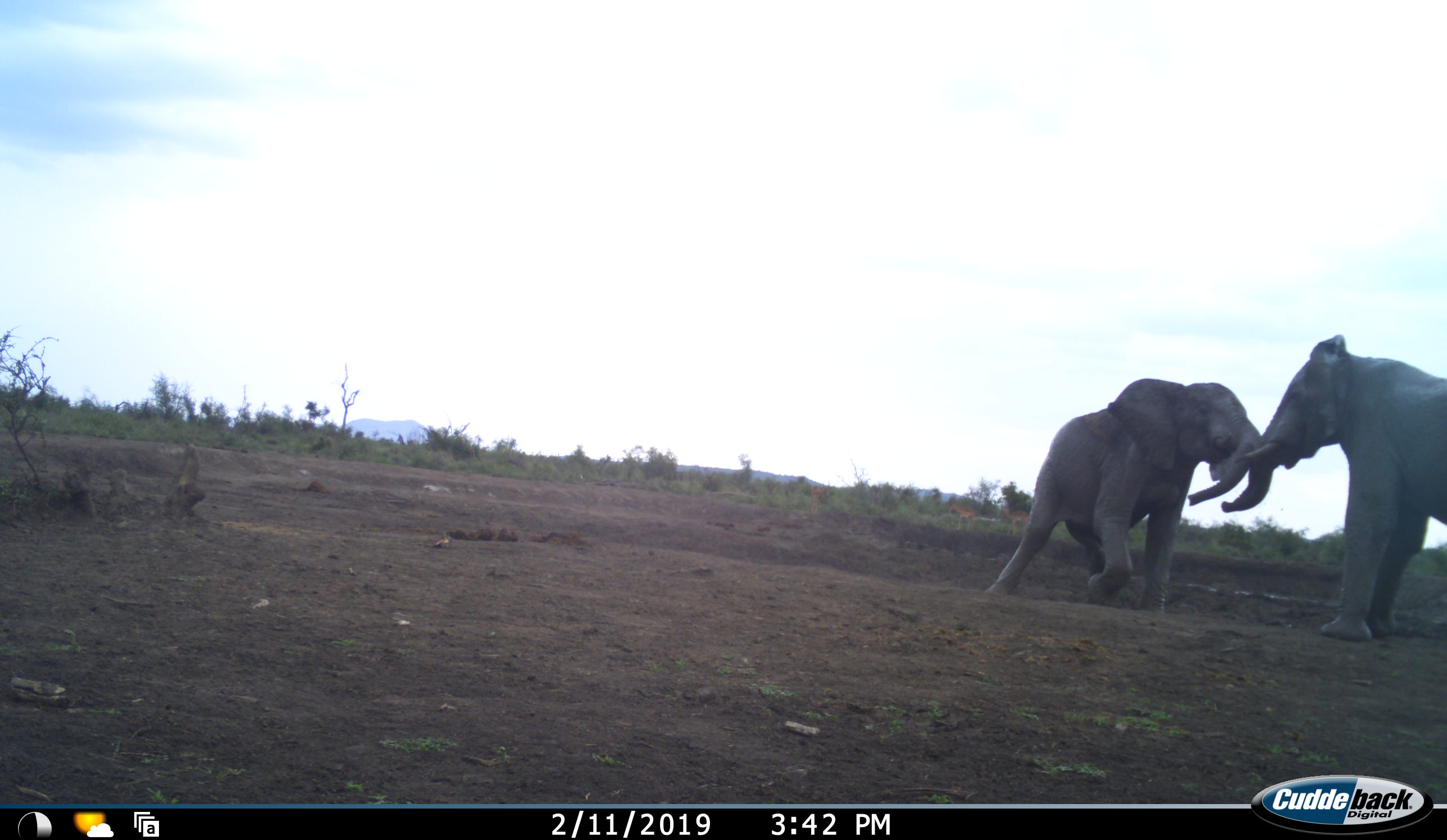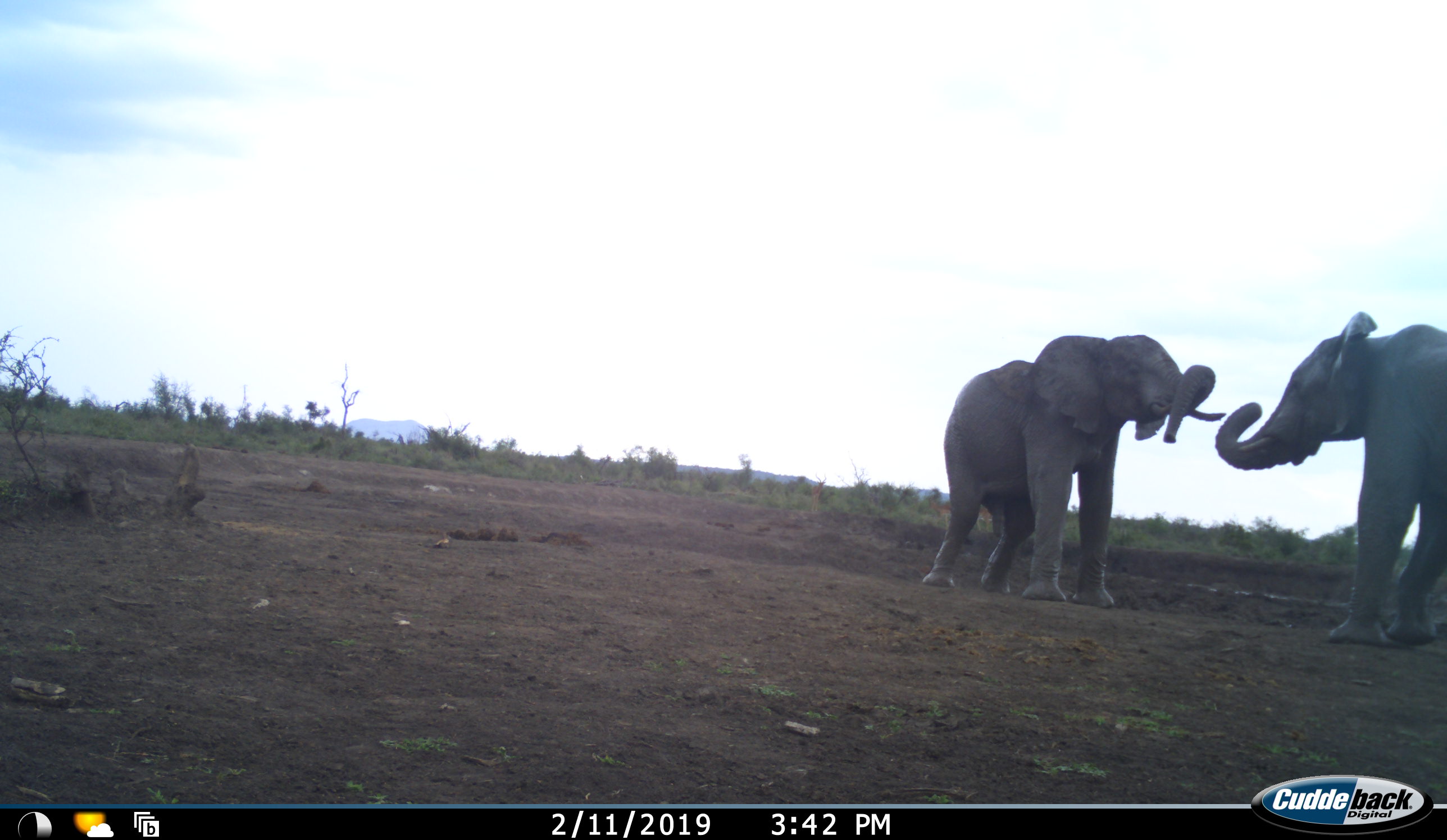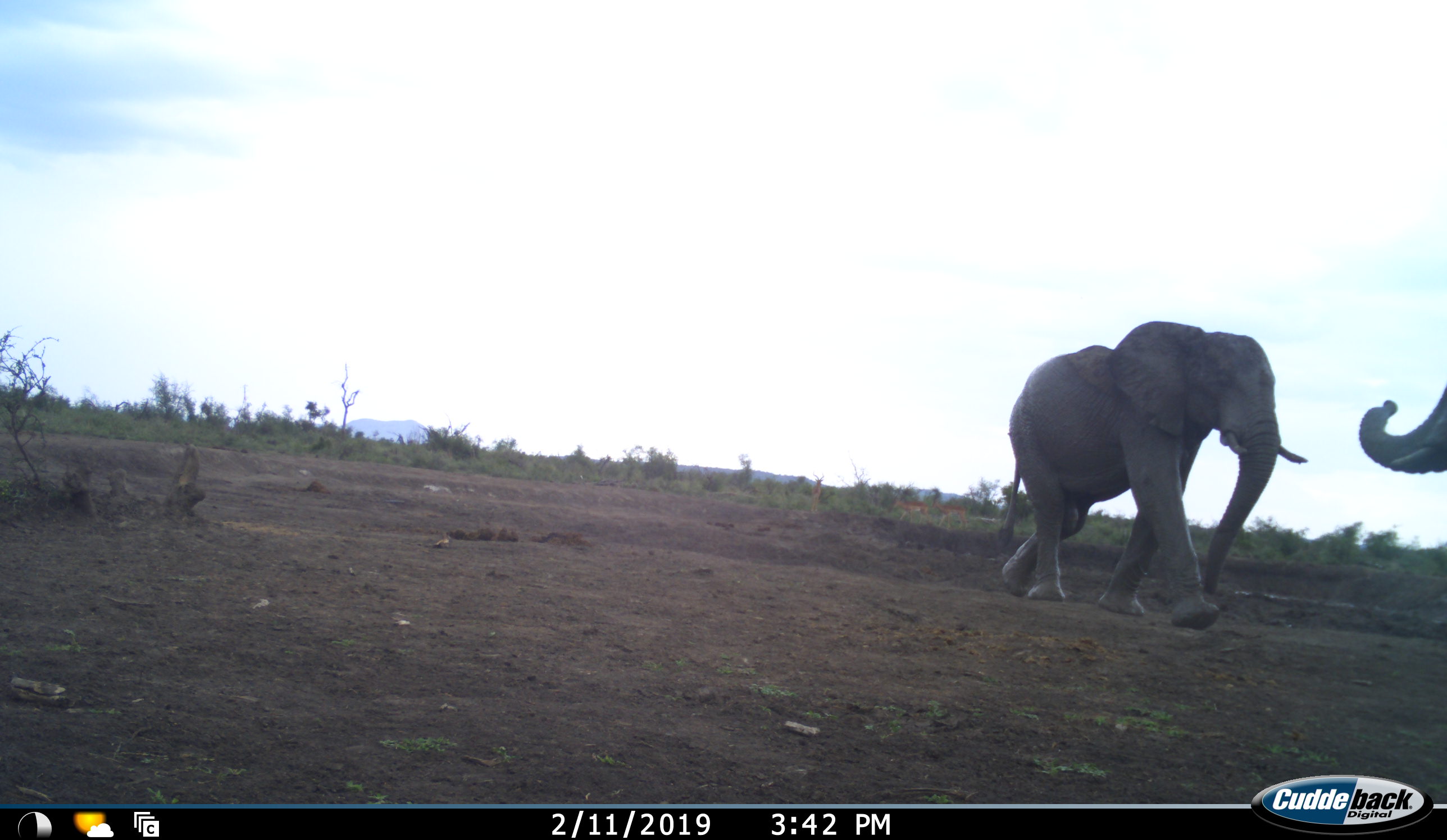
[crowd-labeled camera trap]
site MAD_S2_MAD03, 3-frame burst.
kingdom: Animalia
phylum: Chordata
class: Mammalia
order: Proboscidea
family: Elephantidae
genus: Loxodonta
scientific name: Loxodonta africana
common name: african bush elephant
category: elephant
Elephant (african bush elephant) (Loxodonta africana), count 2. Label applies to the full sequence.